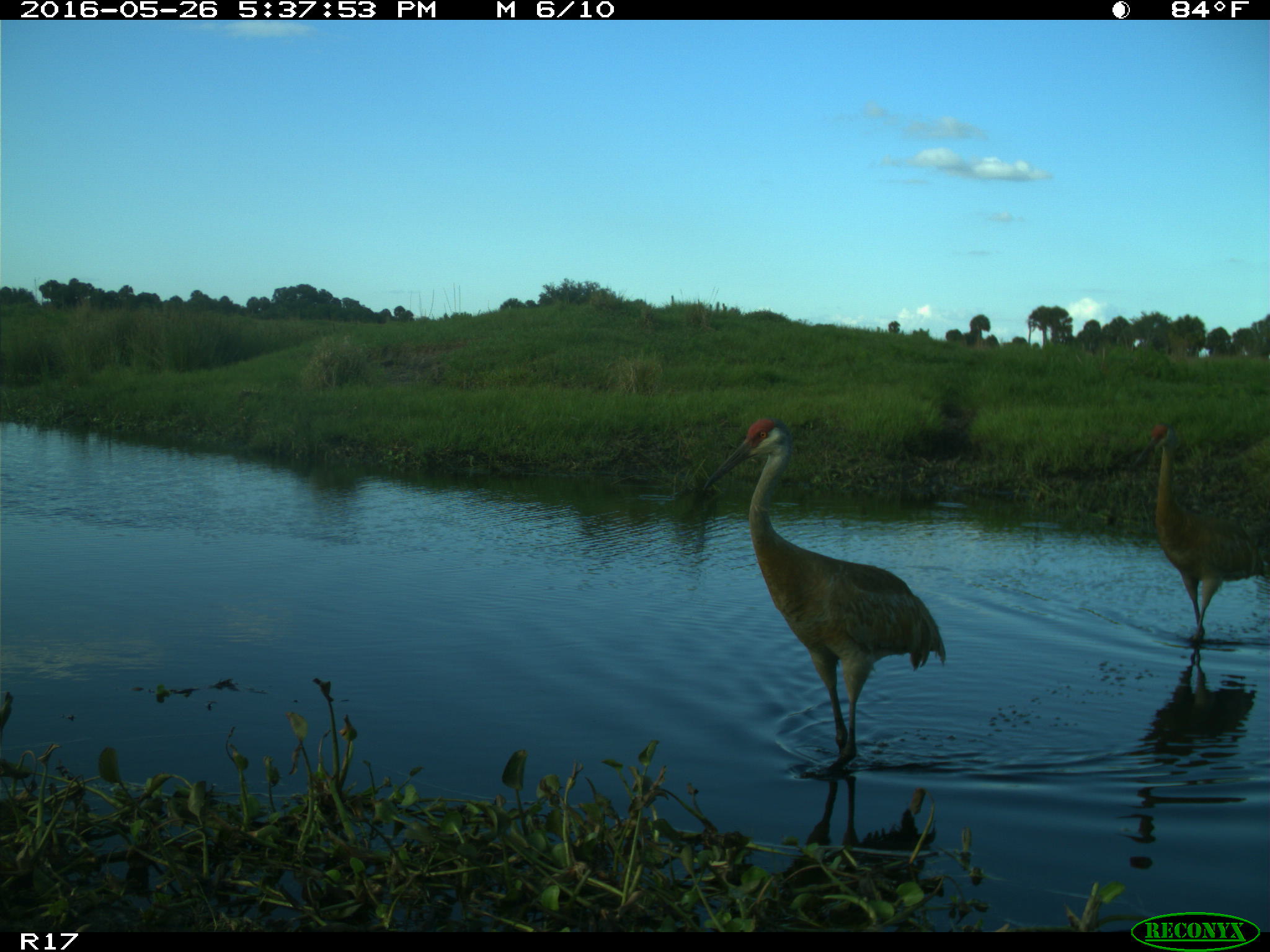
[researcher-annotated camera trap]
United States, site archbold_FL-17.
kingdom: Animalia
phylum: Chordata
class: Aves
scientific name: Aves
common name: birds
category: unidentified bird